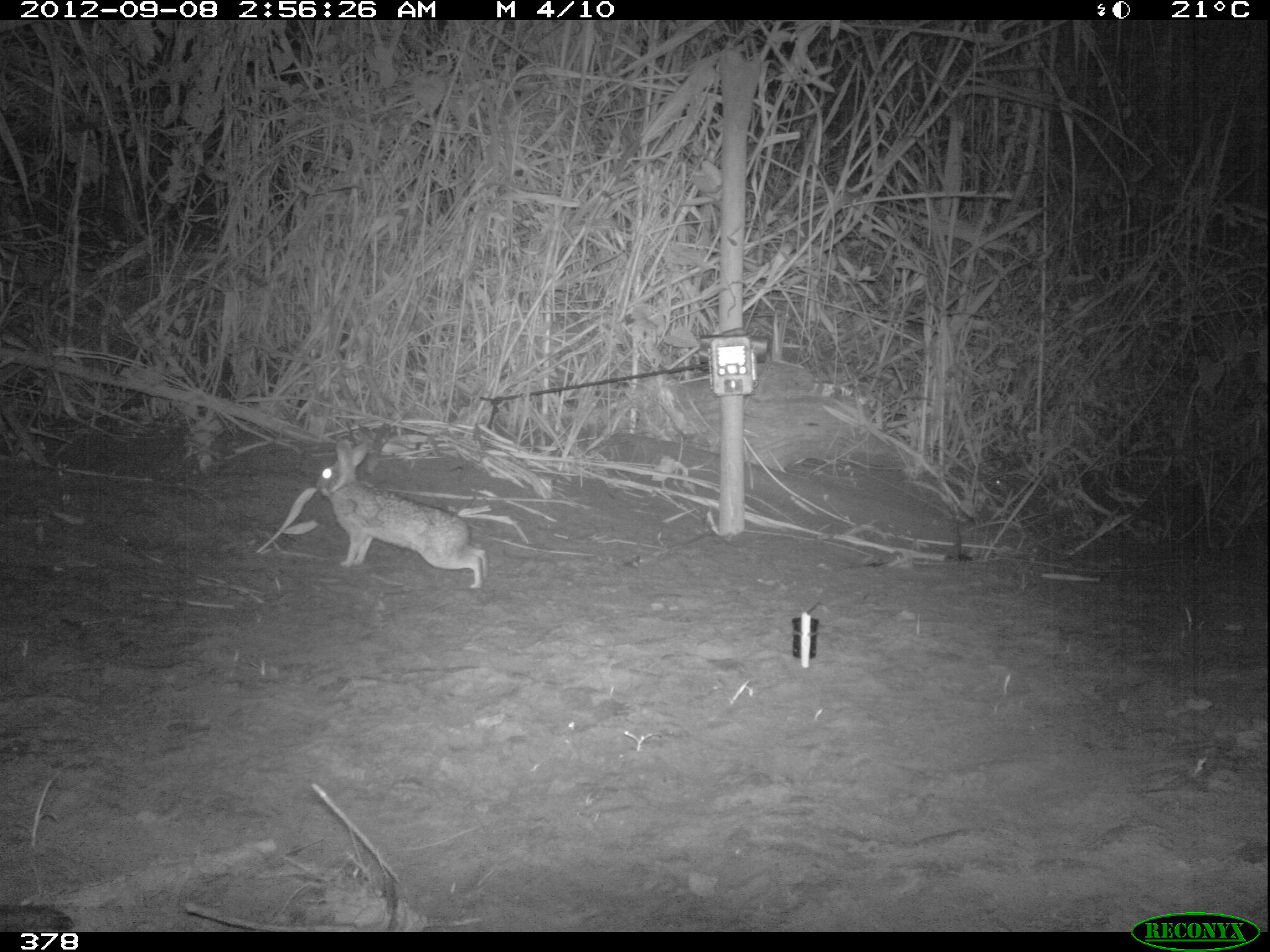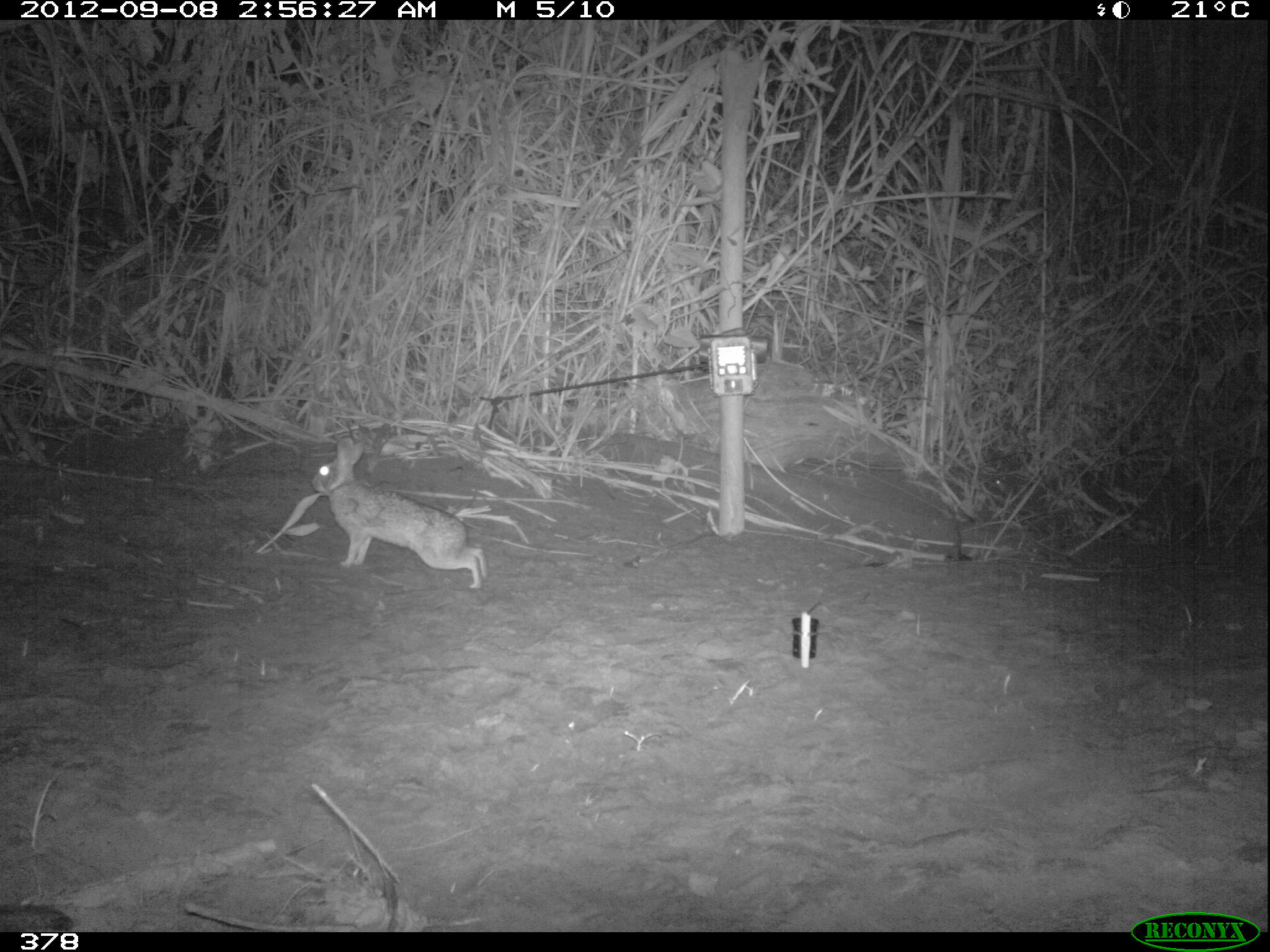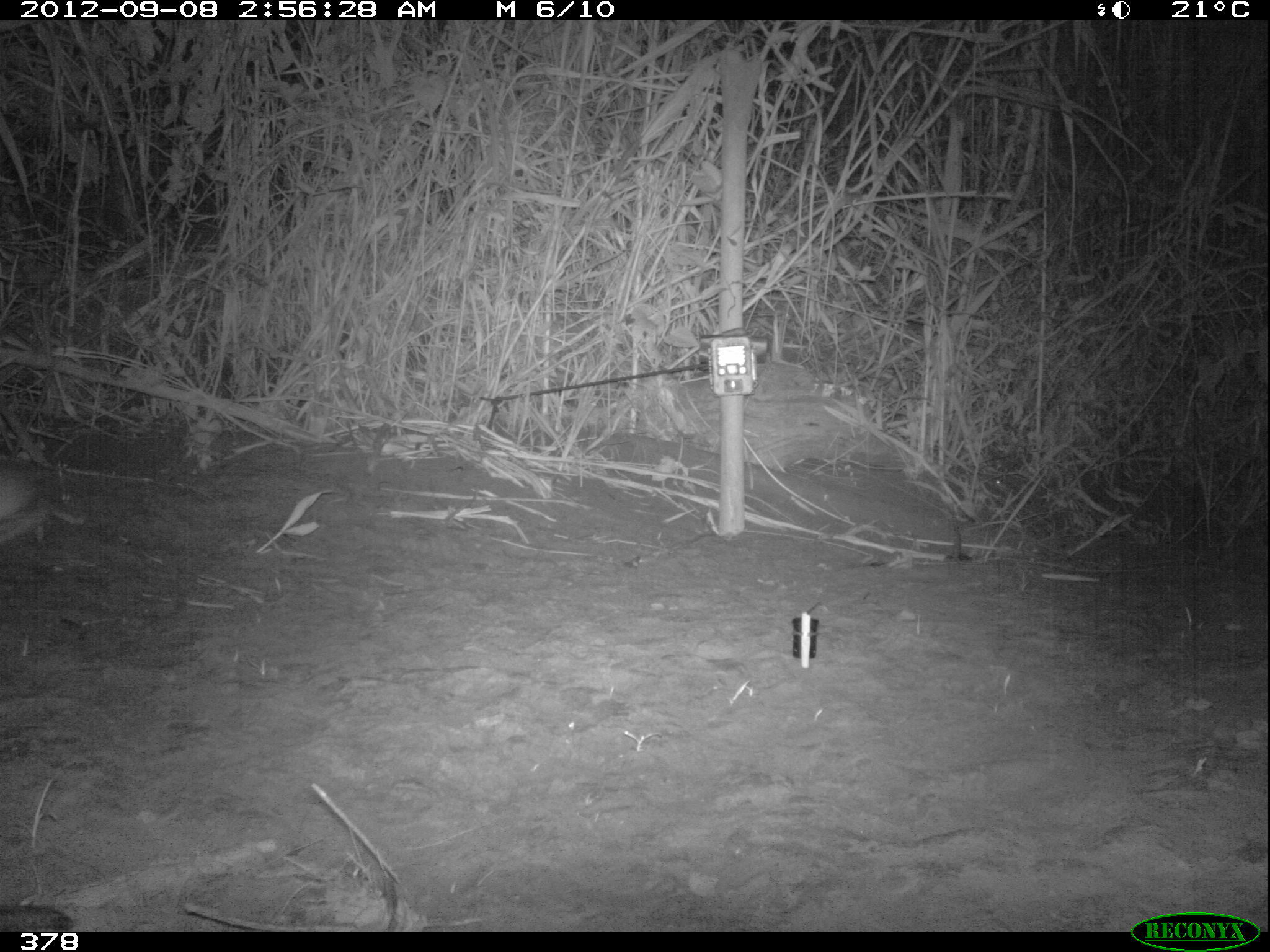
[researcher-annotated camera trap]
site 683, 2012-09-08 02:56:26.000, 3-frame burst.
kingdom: Animalia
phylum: Chordata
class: Mammalia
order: Lagomorpha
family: Leporidae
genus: Sylvilagus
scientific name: Sylvilagus brasiliensis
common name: tapeti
Sylvilagus brasiliensis (tapeti).